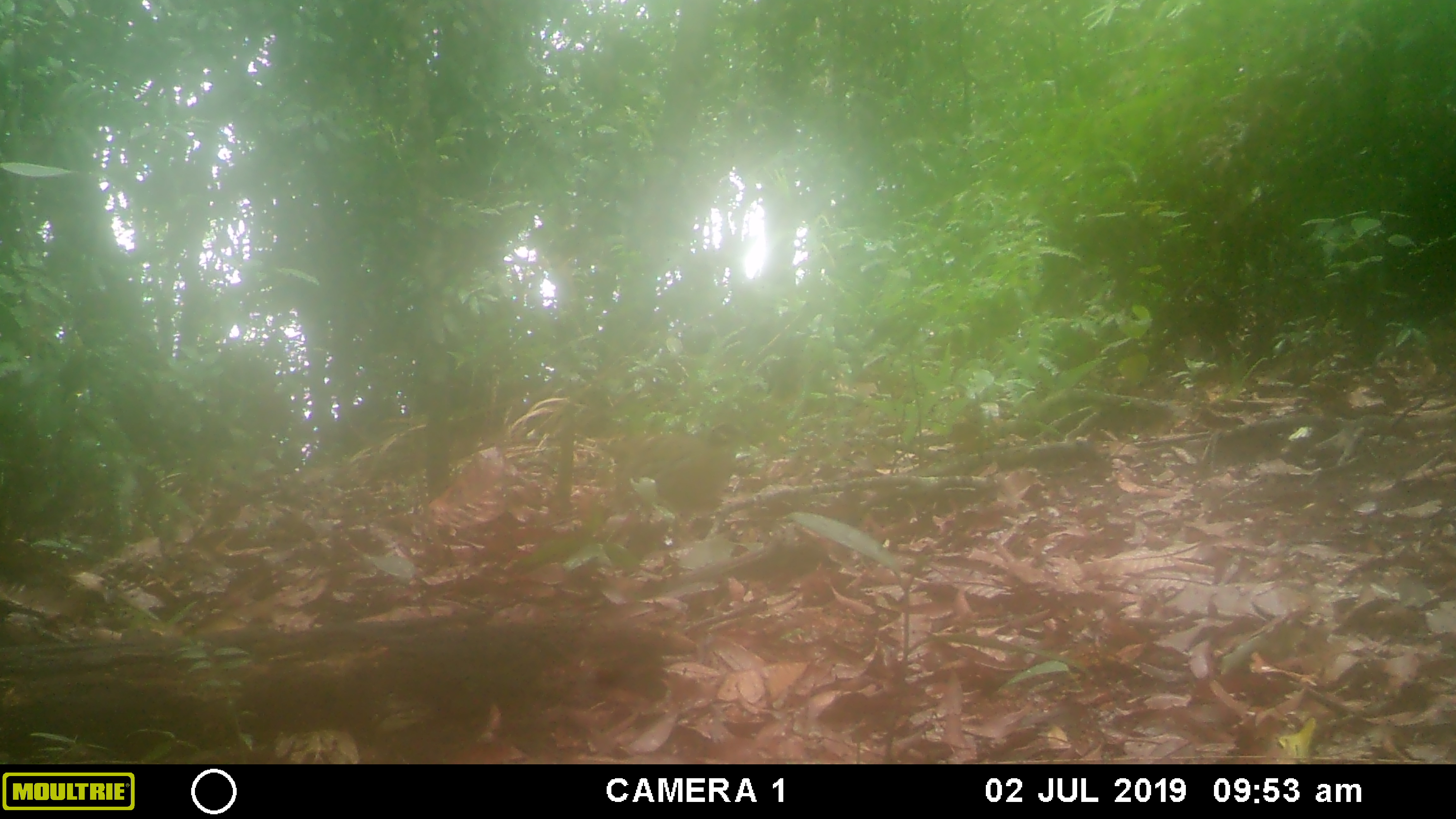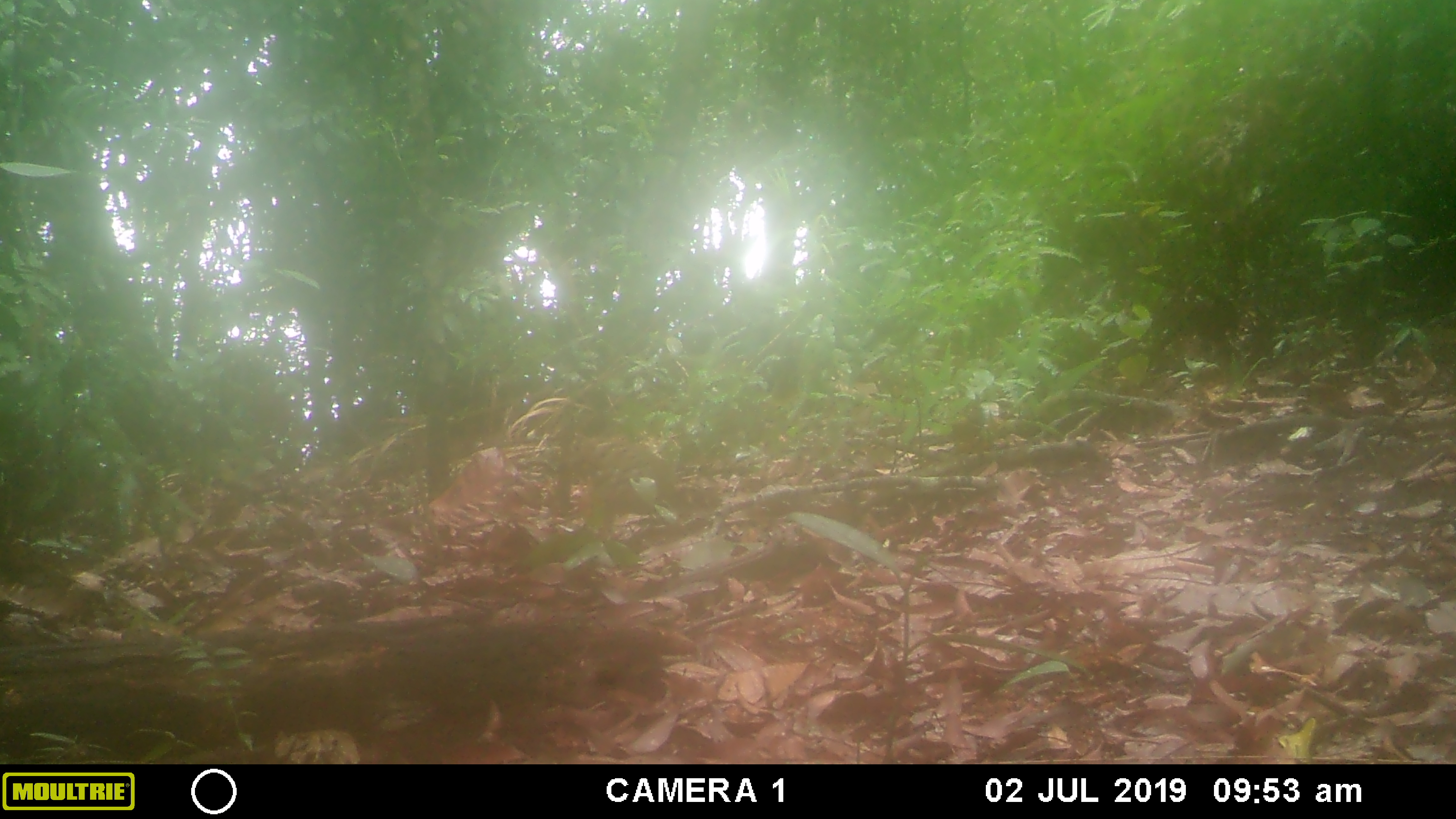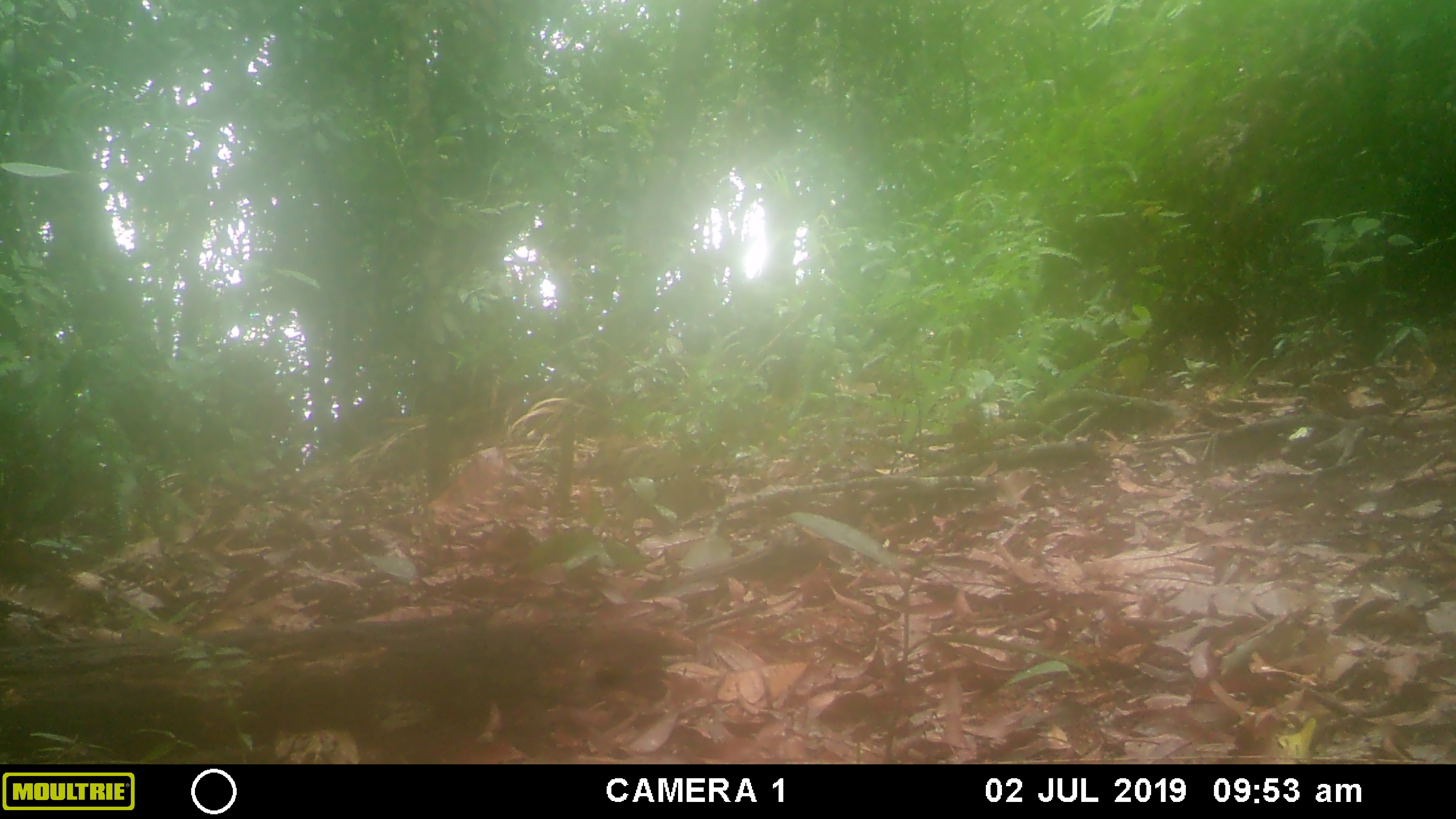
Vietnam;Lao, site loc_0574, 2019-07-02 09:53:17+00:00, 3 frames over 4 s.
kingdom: Animalia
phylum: Chordata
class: Aves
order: Galliformes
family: Phasianidae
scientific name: Phasianidae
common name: partridge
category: unidentified partridge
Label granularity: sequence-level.